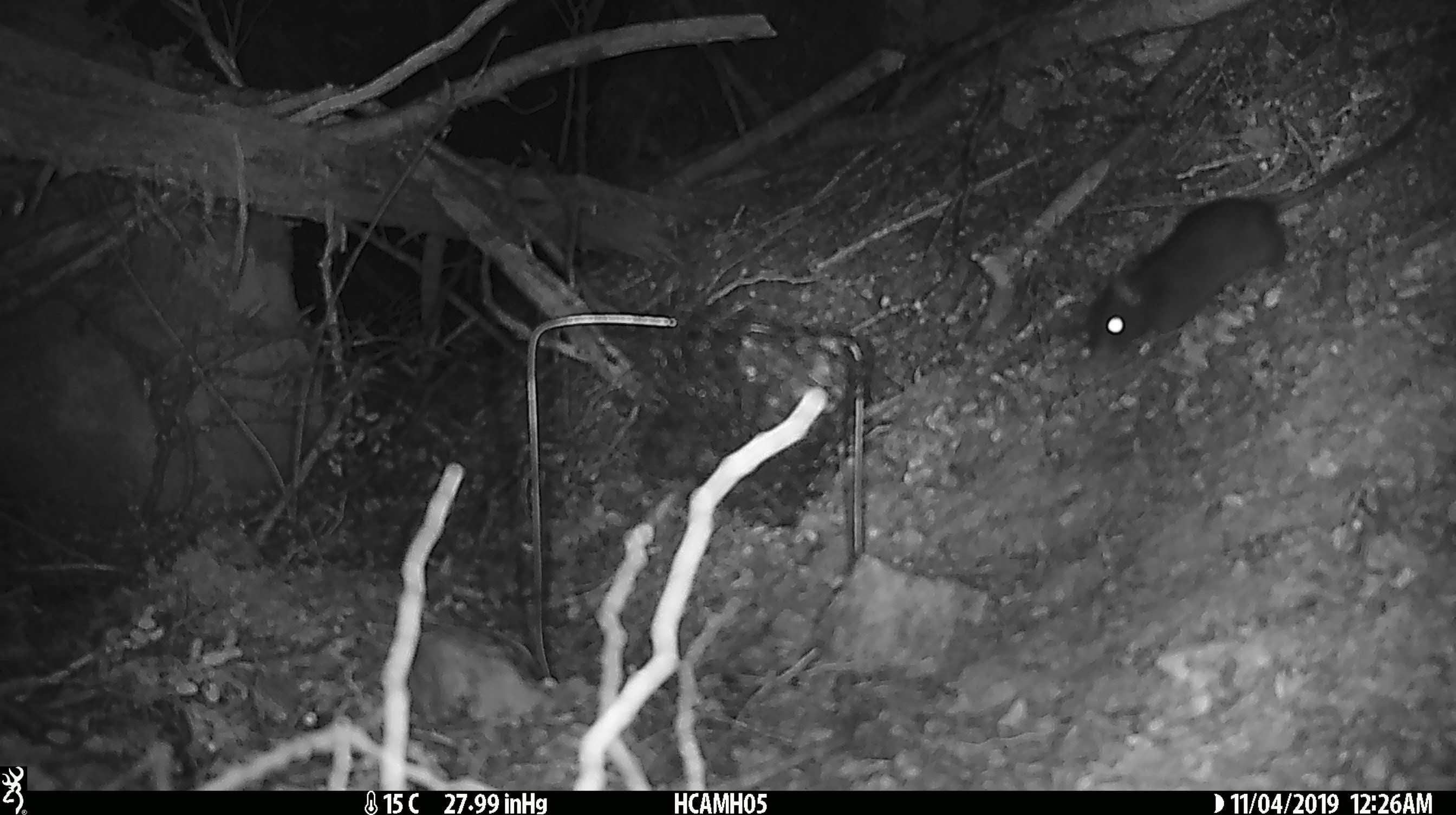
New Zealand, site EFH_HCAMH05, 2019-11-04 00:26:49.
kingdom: Animalia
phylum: Chordata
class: Mammalia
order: Rodentia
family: Muridae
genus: Rattus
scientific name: Rattus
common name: rat